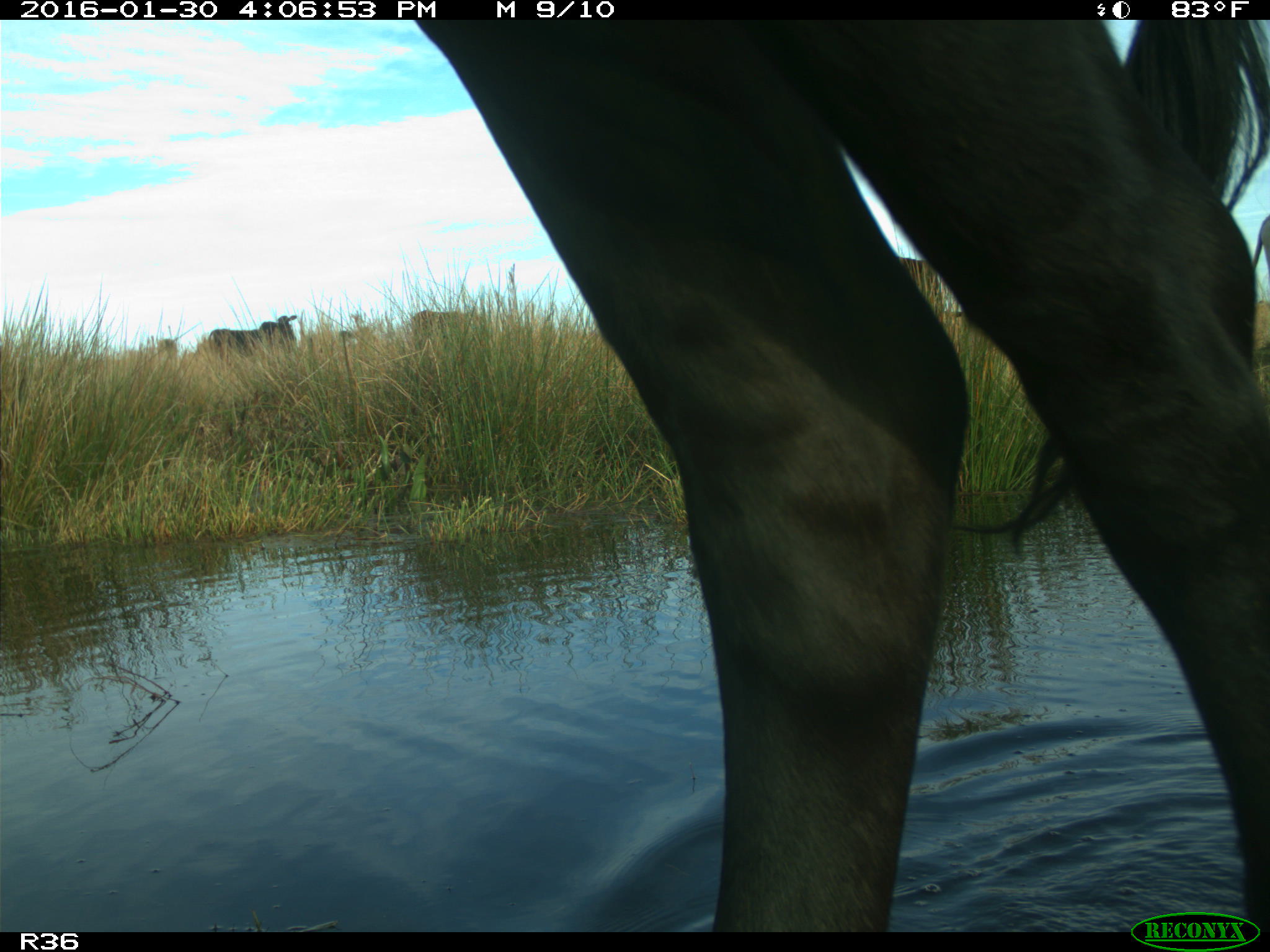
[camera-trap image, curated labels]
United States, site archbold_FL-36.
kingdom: Animalia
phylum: Chordata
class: Mammalia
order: Artiodactyla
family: Bovidae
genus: Bos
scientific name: Bos taurus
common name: domestic cow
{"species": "Bos taurus (domestic cow)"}